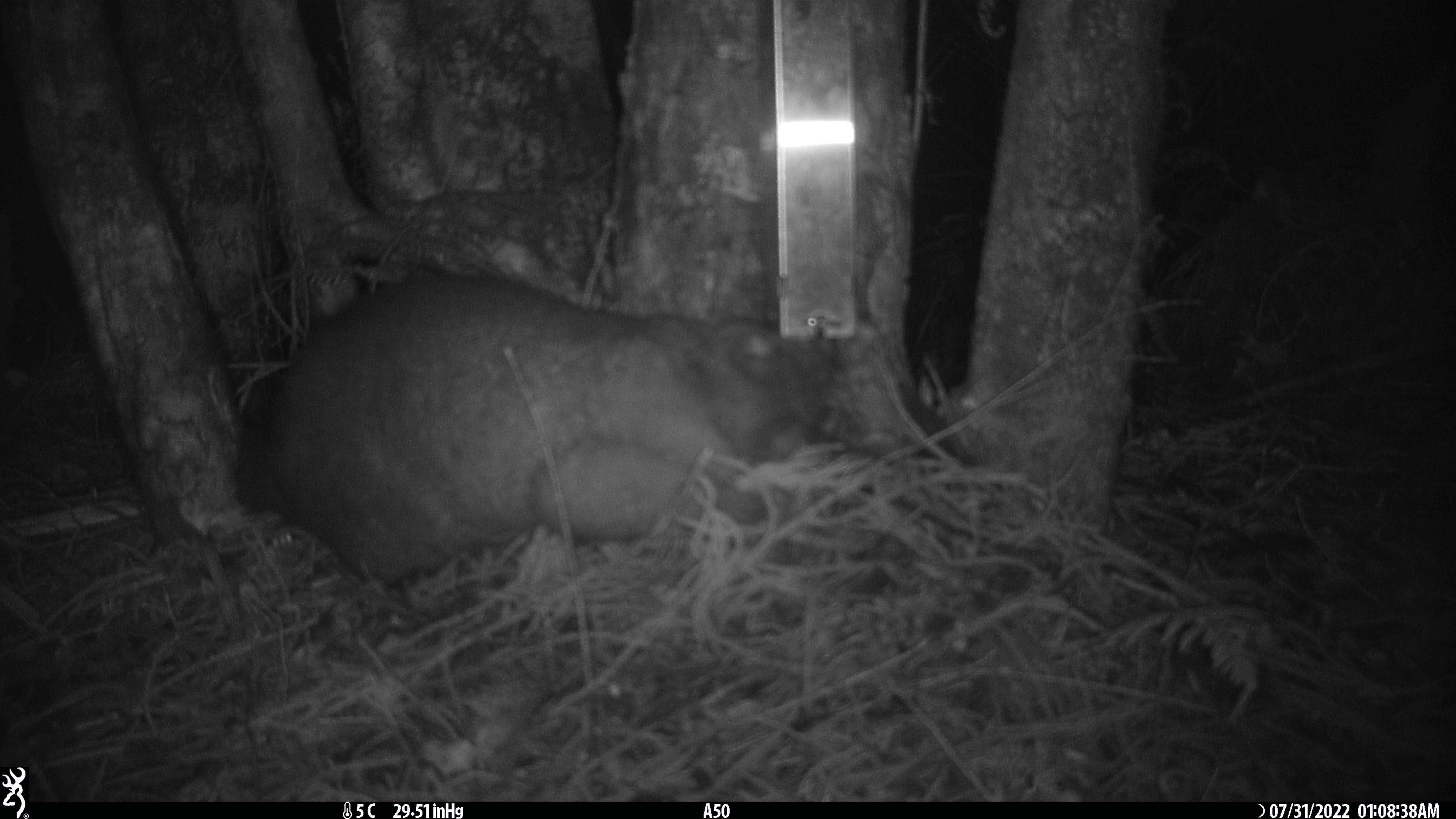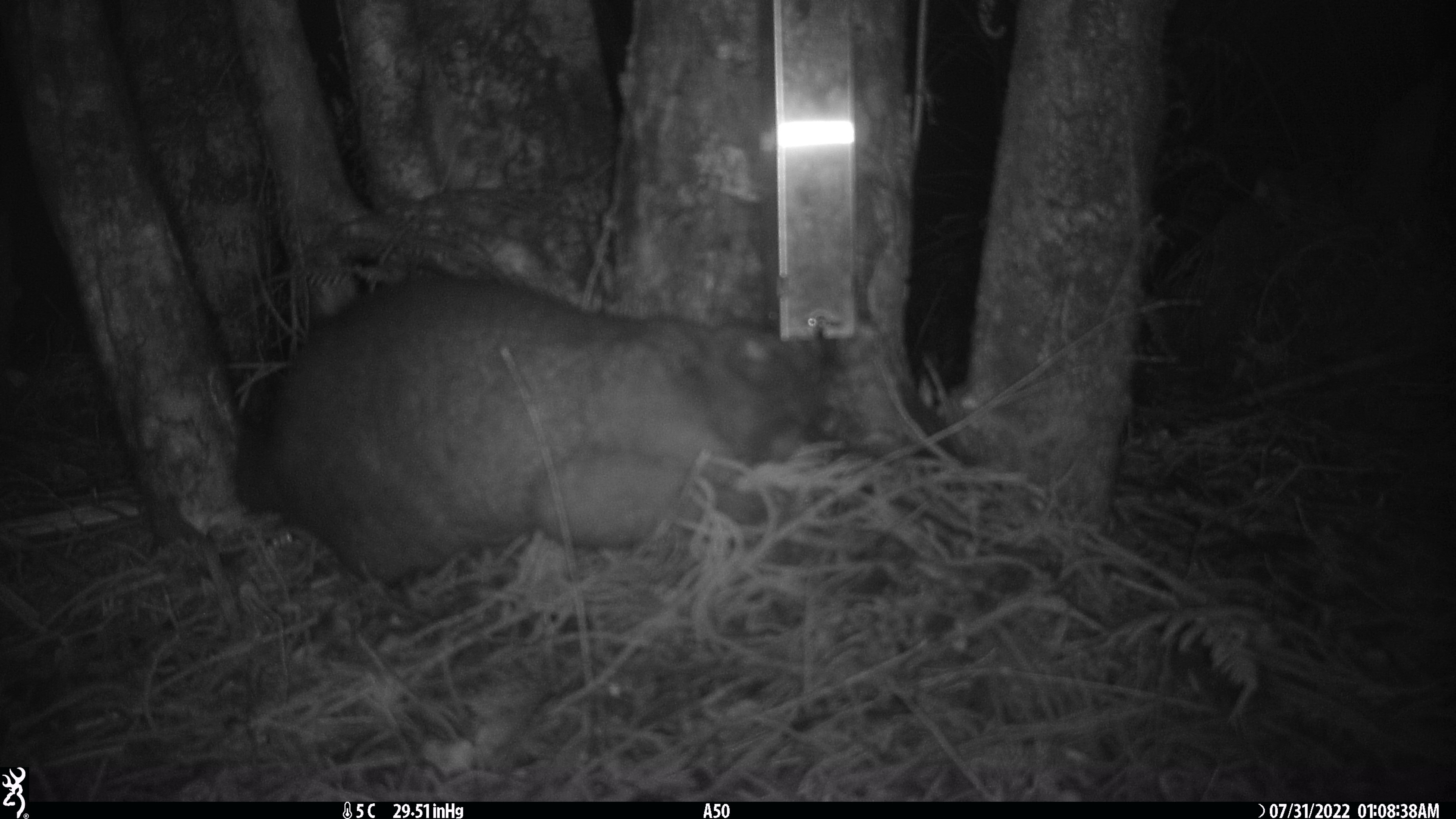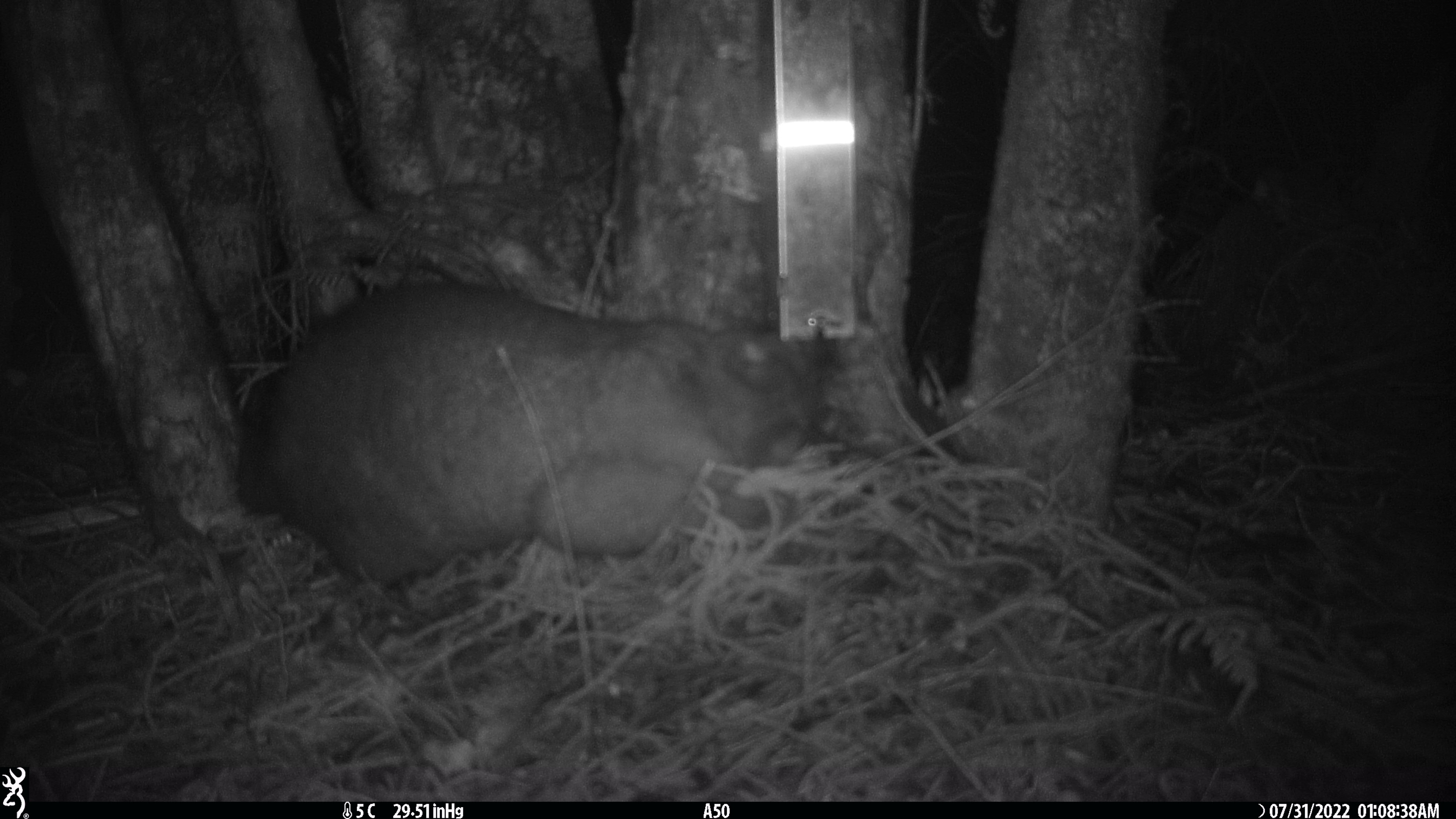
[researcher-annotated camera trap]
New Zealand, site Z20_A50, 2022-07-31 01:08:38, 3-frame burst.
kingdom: Animalia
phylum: Chordata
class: Mammalia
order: Diprotodontia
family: Phalangeridae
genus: Trichosurus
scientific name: Trichosurus vulpecula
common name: common brushtail possum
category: possum